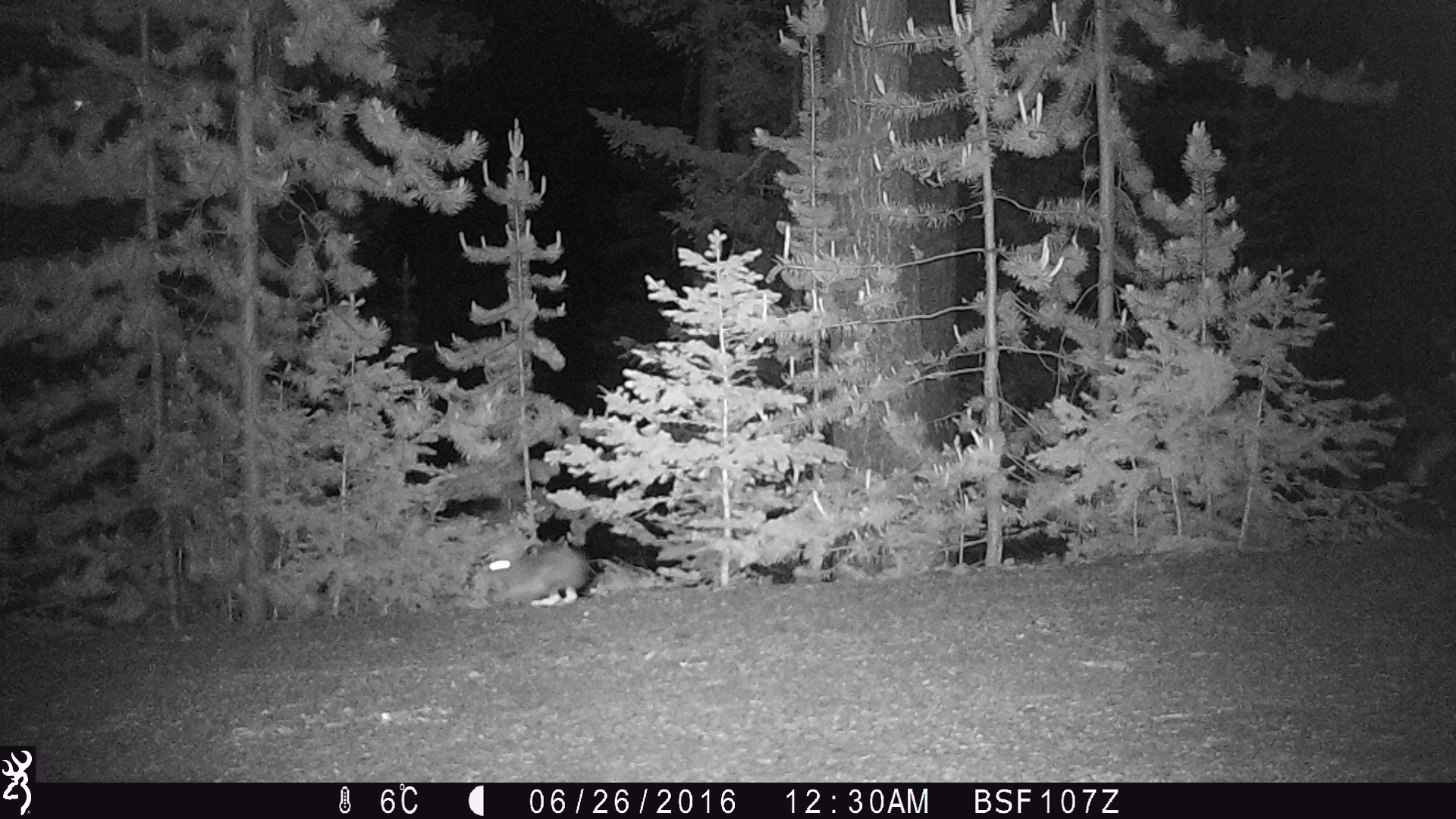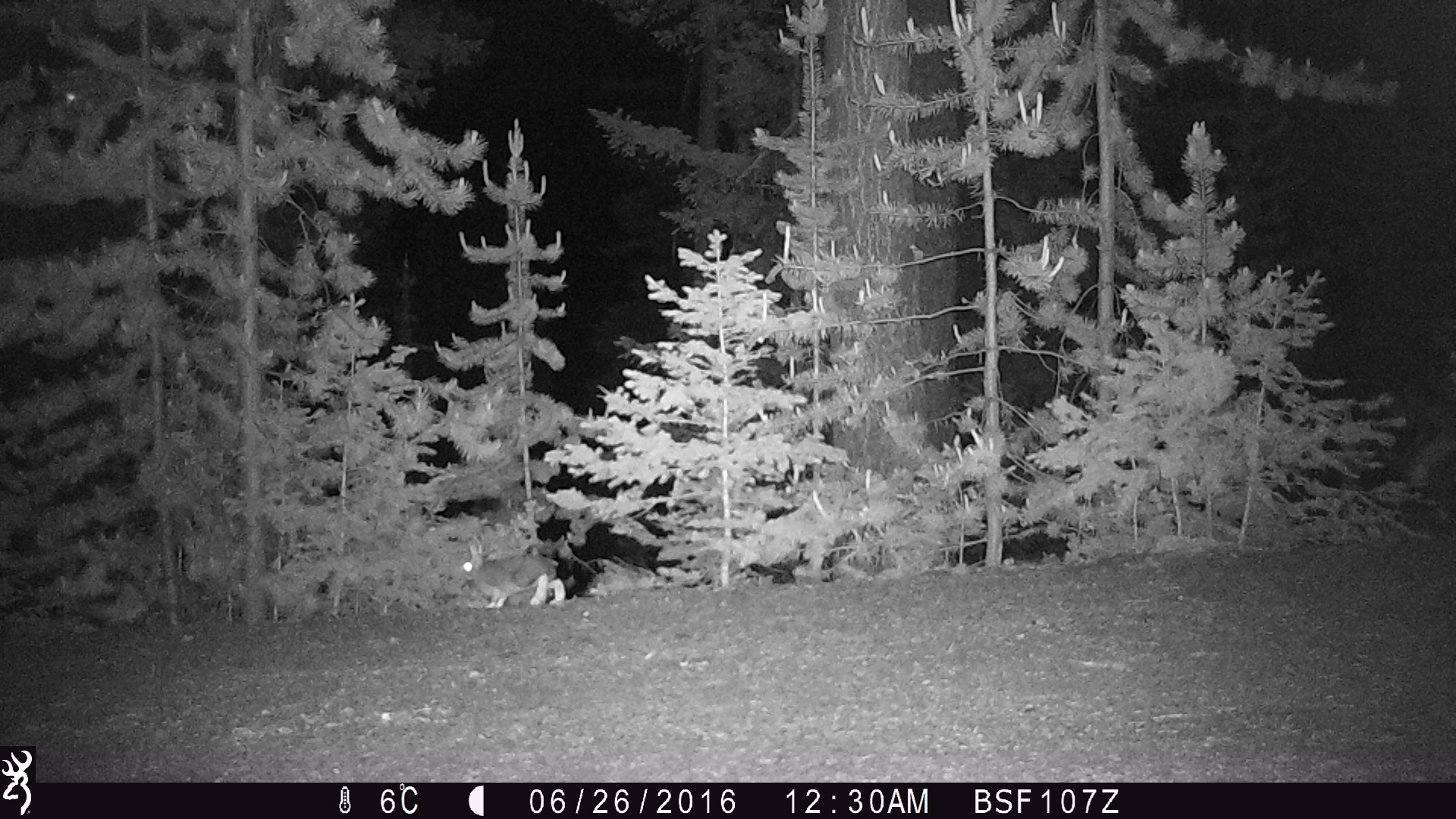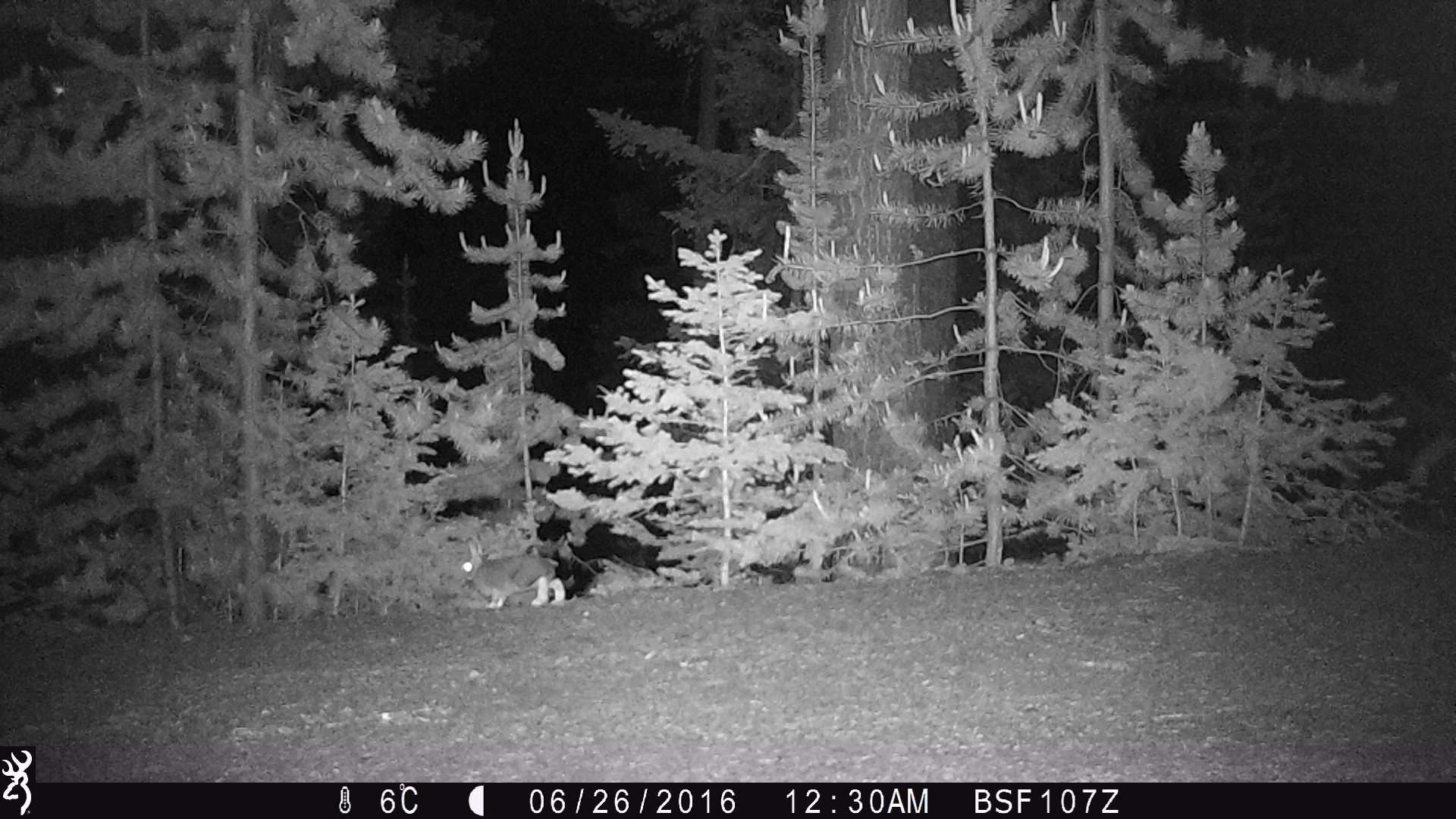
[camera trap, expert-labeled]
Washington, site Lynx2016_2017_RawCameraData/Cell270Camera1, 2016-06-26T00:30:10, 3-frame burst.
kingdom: Animalia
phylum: Chordata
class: Mammalia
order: Lagomorpha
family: Leporidae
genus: Lepus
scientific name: Lepus americanus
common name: snowshoe hare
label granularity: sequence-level